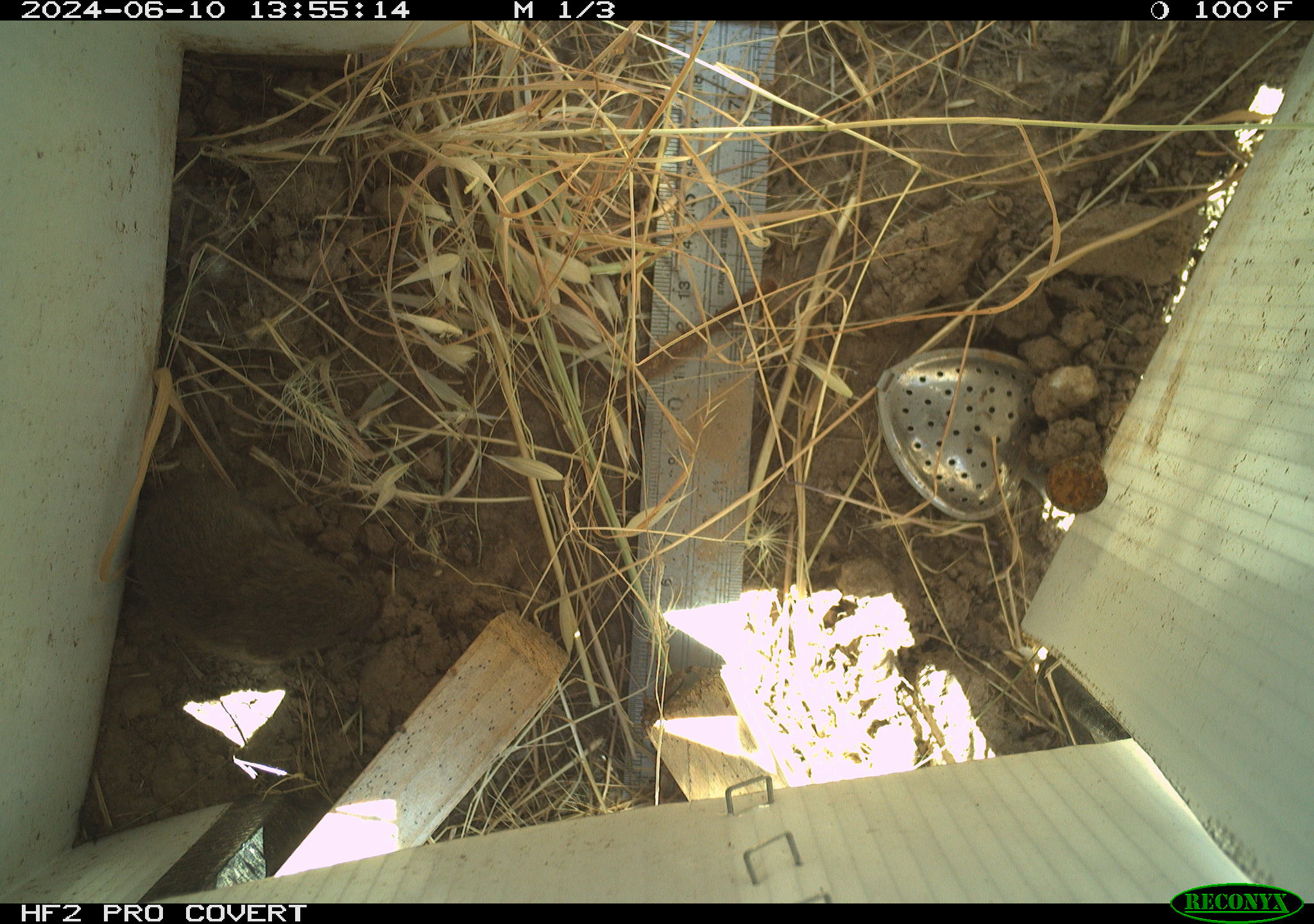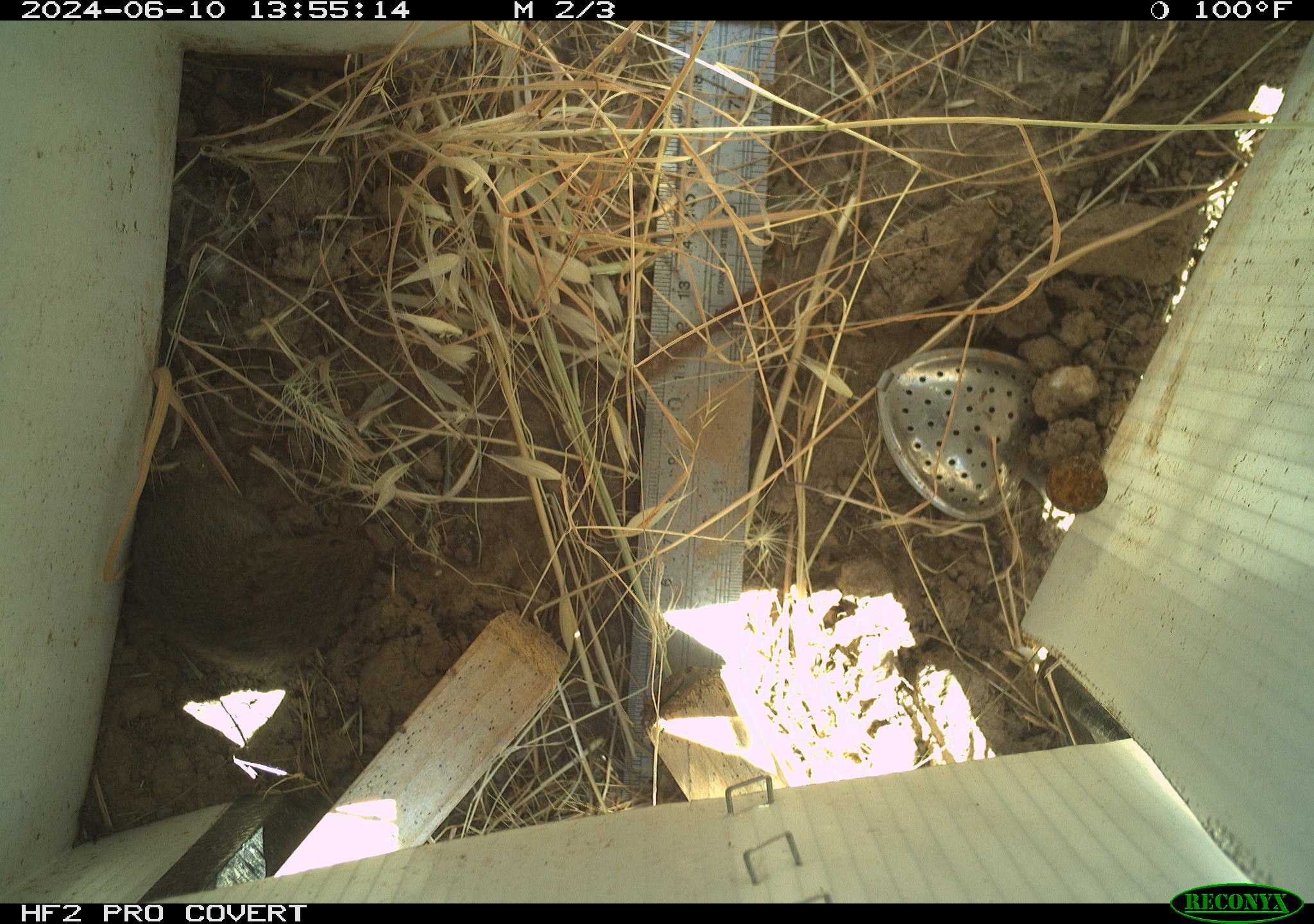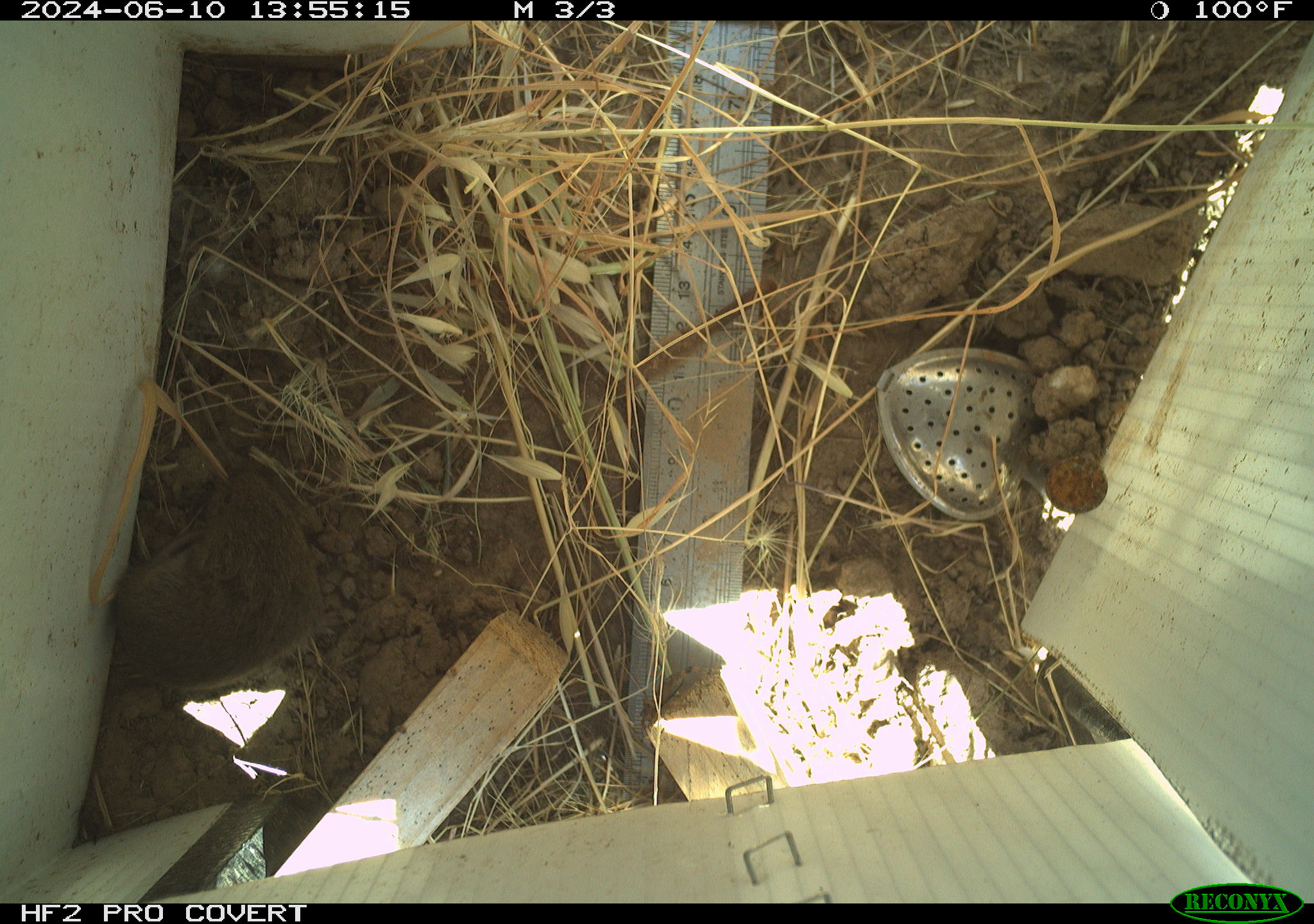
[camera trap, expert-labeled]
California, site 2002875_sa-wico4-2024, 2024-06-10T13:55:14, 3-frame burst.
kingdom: Animalia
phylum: Chordata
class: Mammalia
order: Rodentia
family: Cricetidae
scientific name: Arvicolinae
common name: voles, lemmings, and muskrats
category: arvicolinae subfamily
Arvicolinae subfamily (voles, lemmings, and muskrats) (Arvicolinae).